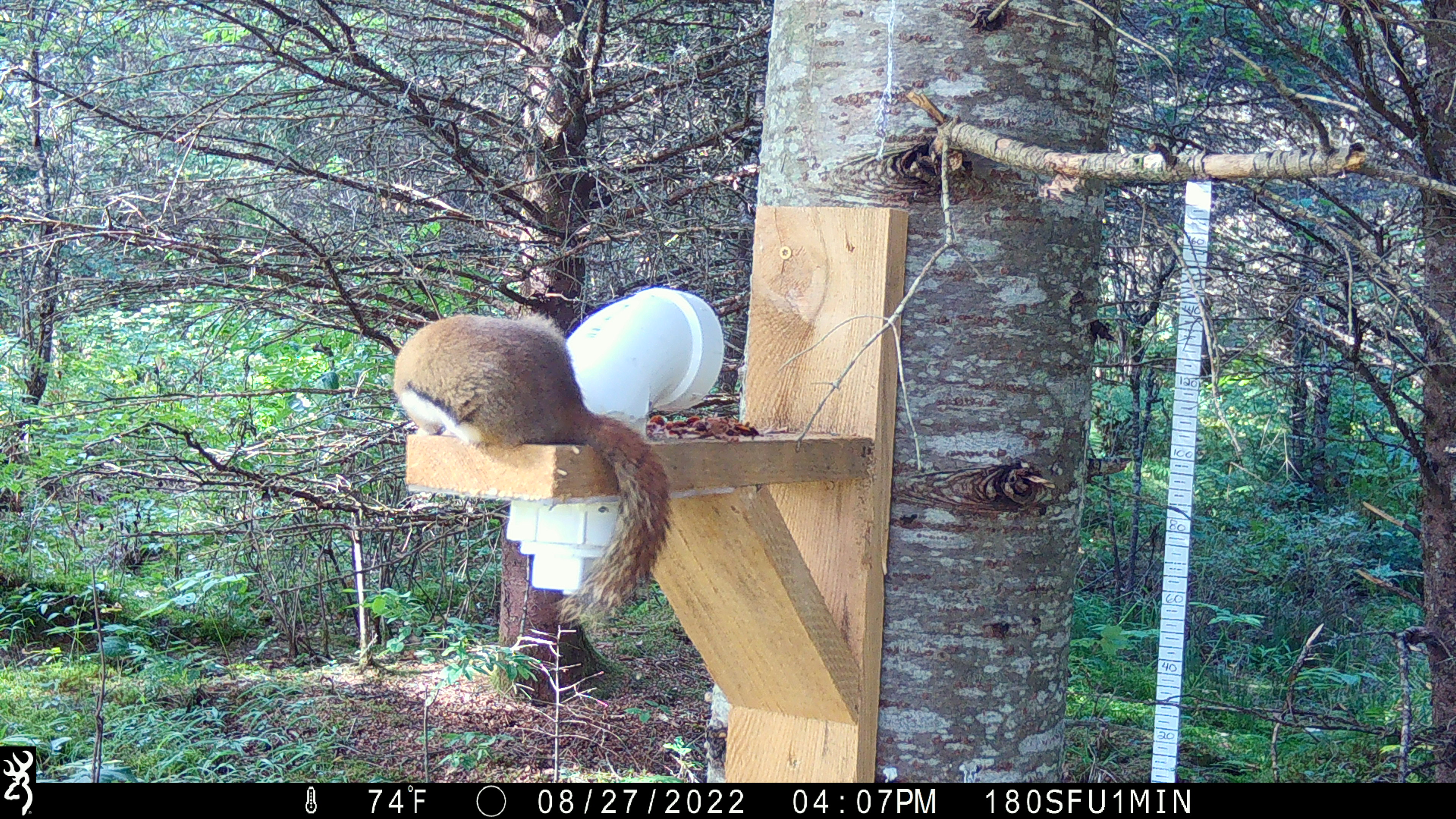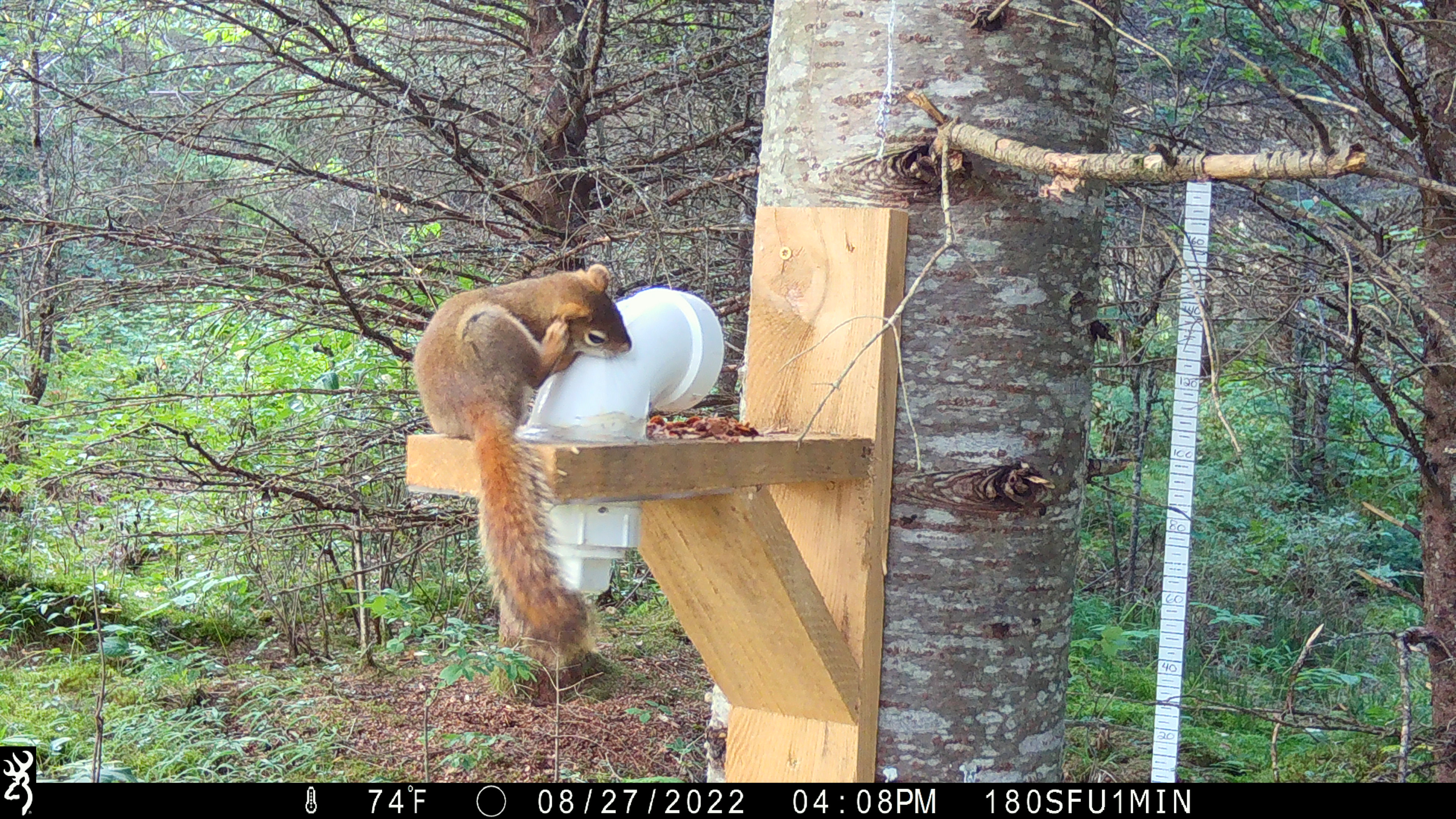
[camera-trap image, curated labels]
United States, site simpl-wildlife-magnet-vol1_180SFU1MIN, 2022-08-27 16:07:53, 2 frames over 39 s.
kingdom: Animalia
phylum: Chordata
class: Mammalia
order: Rodentia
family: Sciuridae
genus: Tamiasciurus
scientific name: Tamiasciurus hudsonicus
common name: red squirrel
Red squirrel (Tamiasciurus hudsonicus).